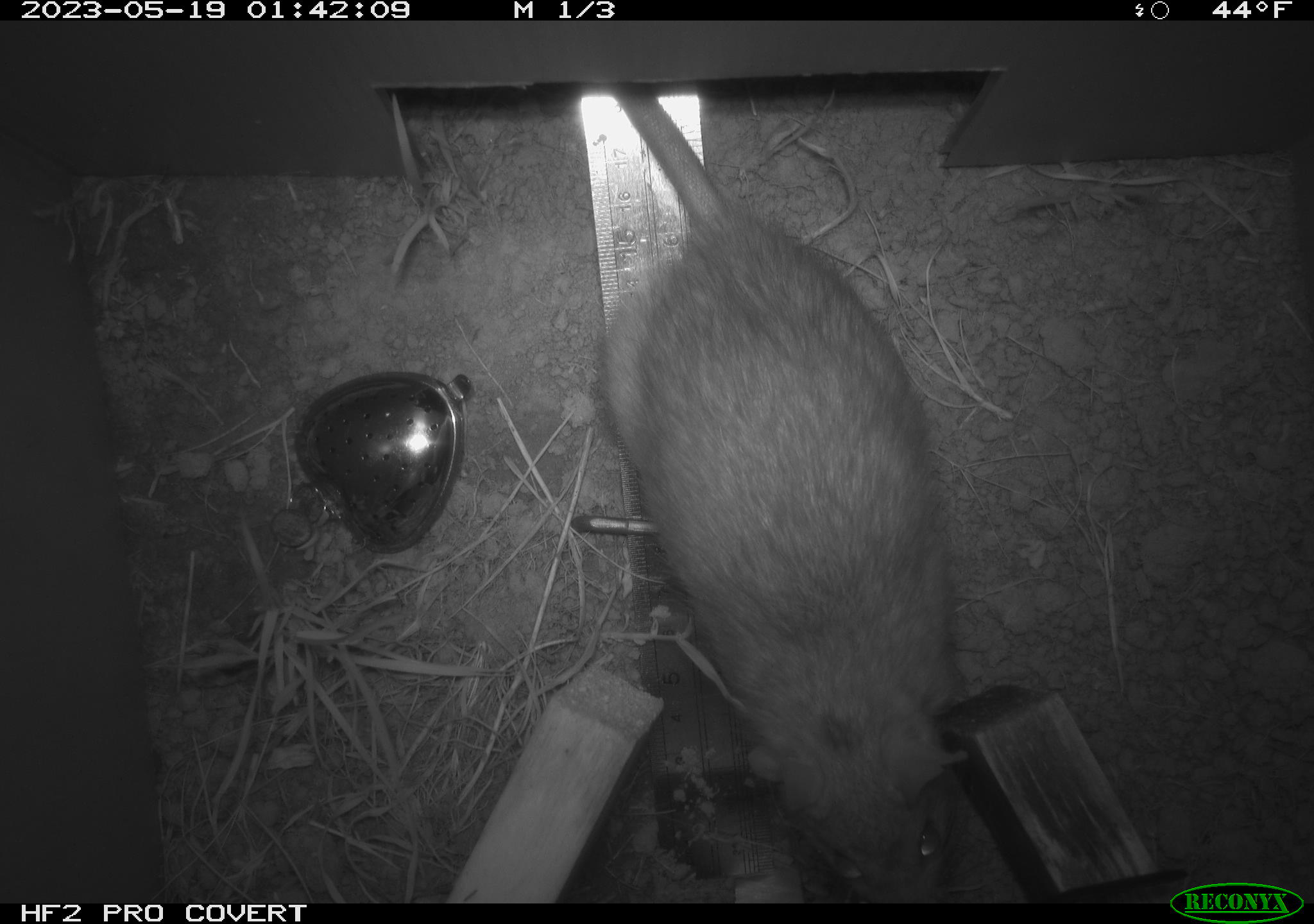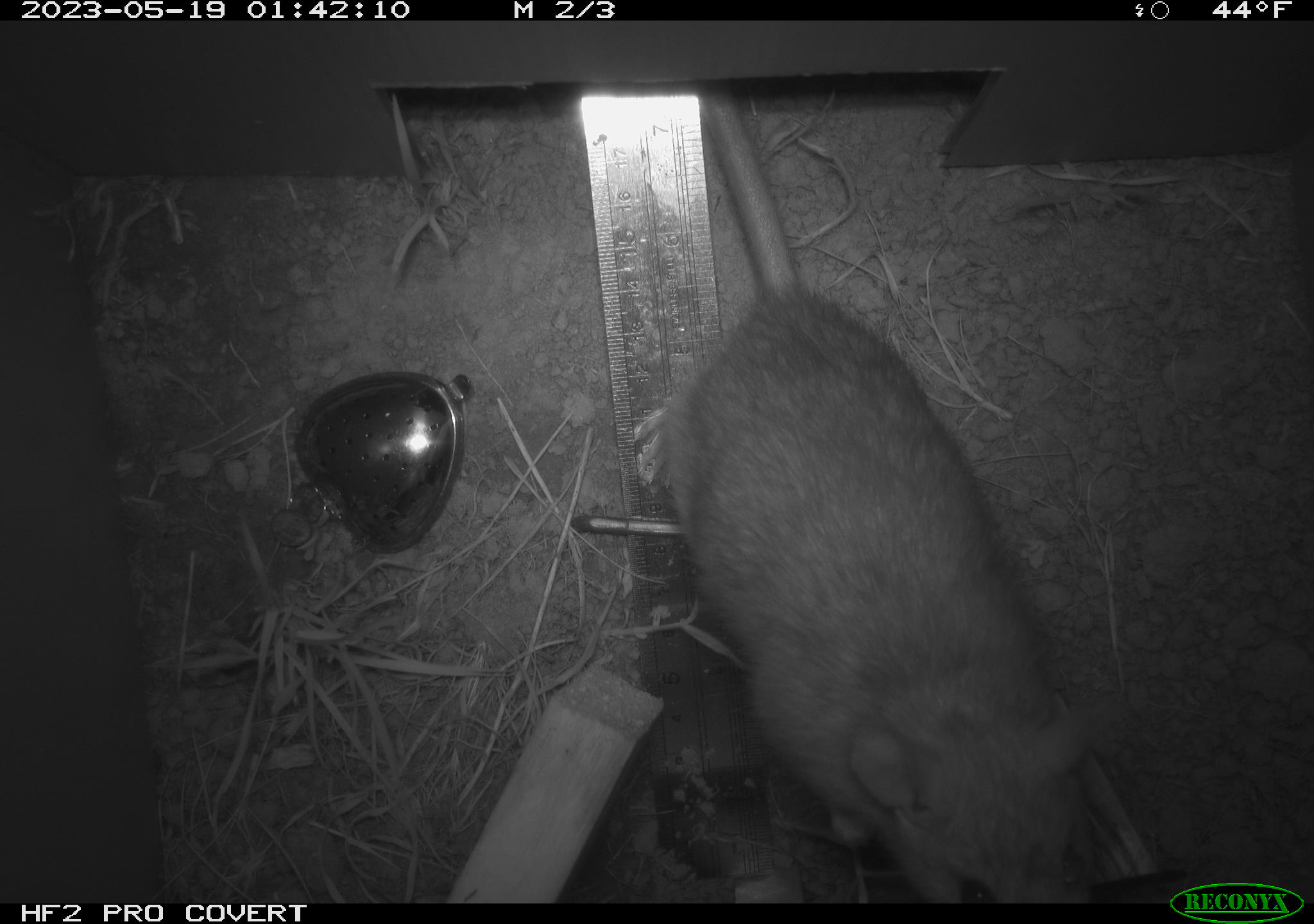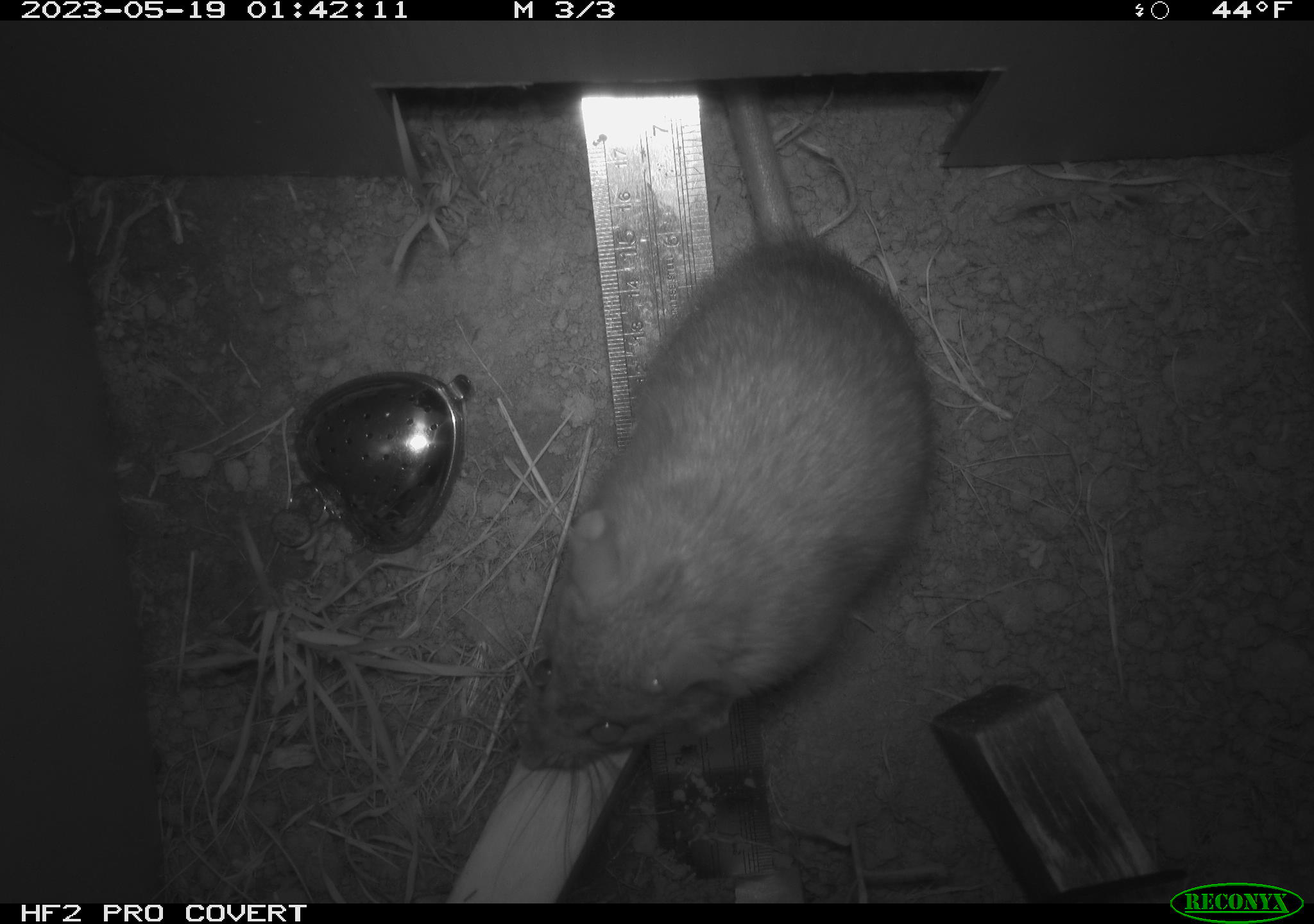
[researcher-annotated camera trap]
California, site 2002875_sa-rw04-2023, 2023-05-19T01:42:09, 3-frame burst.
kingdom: Animalia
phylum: Chordata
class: Mammalia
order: Rodentia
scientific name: Rodentia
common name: mouse species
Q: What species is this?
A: Mouse species (Rodentia).